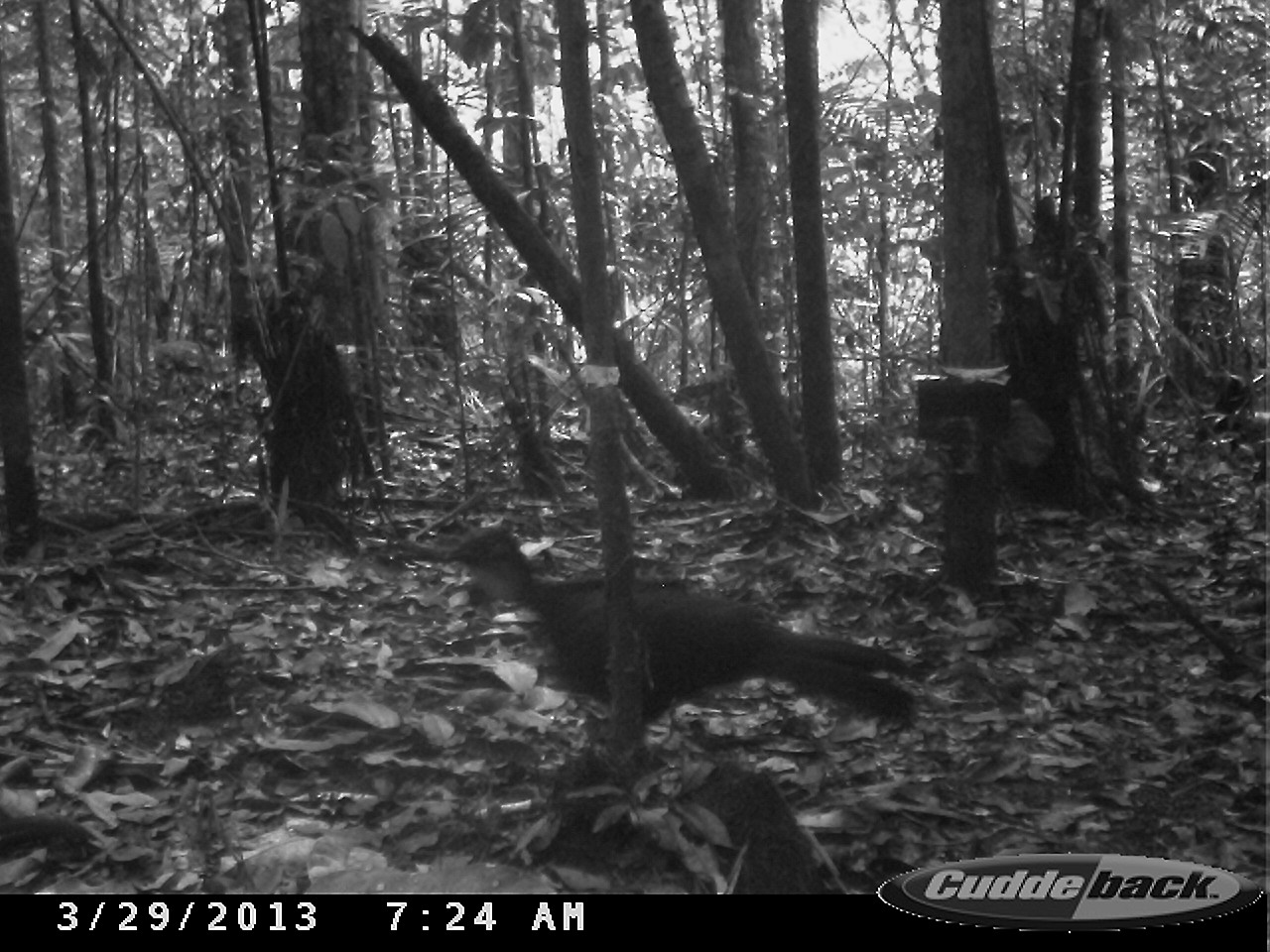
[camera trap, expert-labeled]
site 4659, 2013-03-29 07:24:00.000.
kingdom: Animalia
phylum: Chordata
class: Aves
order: Galliformes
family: Cracidae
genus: Pipile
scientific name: Pipile pipile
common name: trinidad piping-guan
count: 1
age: adult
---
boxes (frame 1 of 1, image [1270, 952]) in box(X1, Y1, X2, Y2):
pipile pipile: box(439, 530, 927, 755)